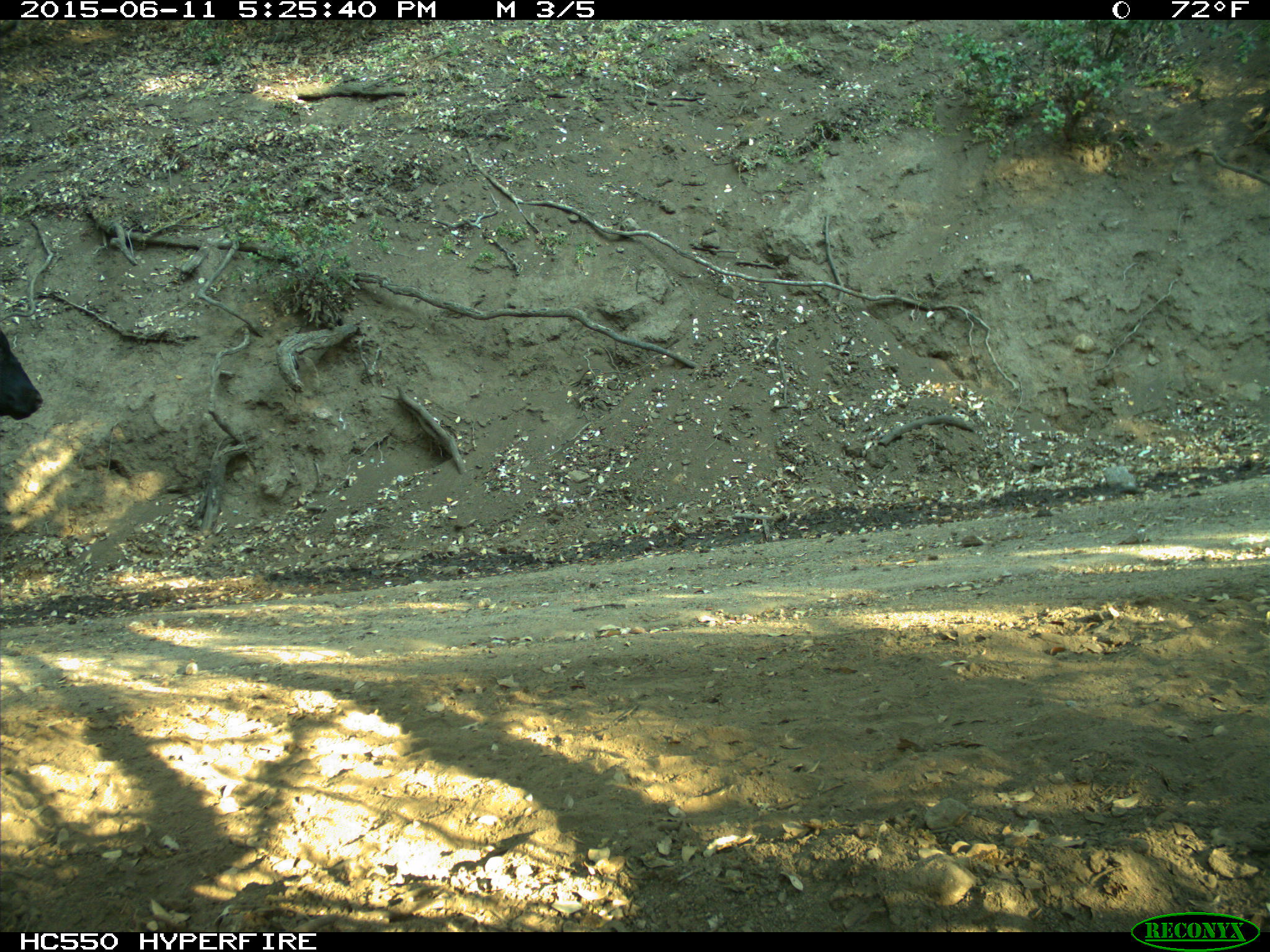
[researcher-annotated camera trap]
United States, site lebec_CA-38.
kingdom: Animalia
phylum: Chordata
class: Mammalia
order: Artiodactyla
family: Bovidae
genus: Bos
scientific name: Bos taurus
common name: domestic cow